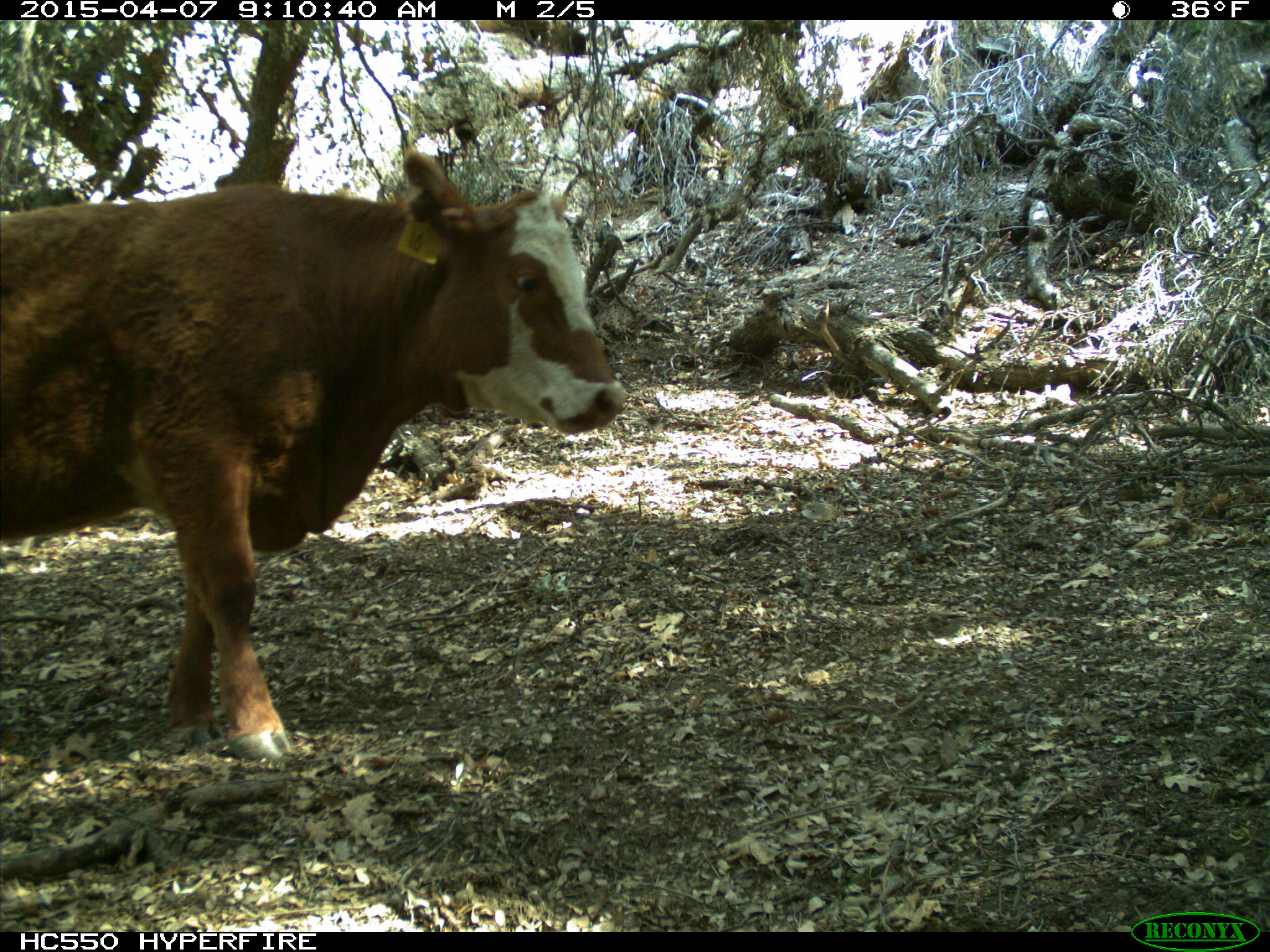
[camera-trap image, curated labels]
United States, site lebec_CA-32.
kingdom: Animalia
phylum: Chordata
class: Mammalia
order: Artiodactyla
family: Bovidae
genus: Bos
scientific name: Bos taurus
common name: domestic cow